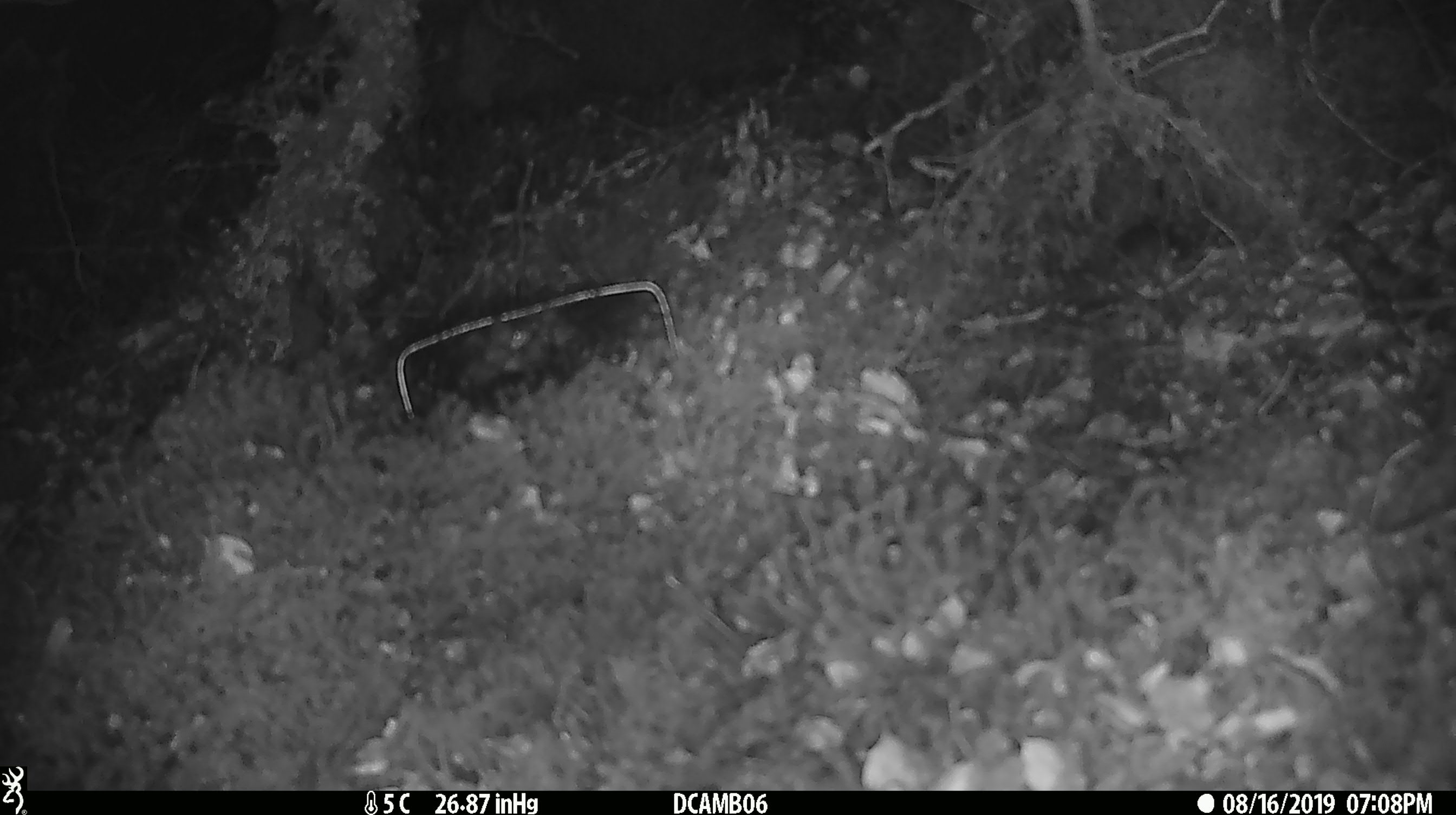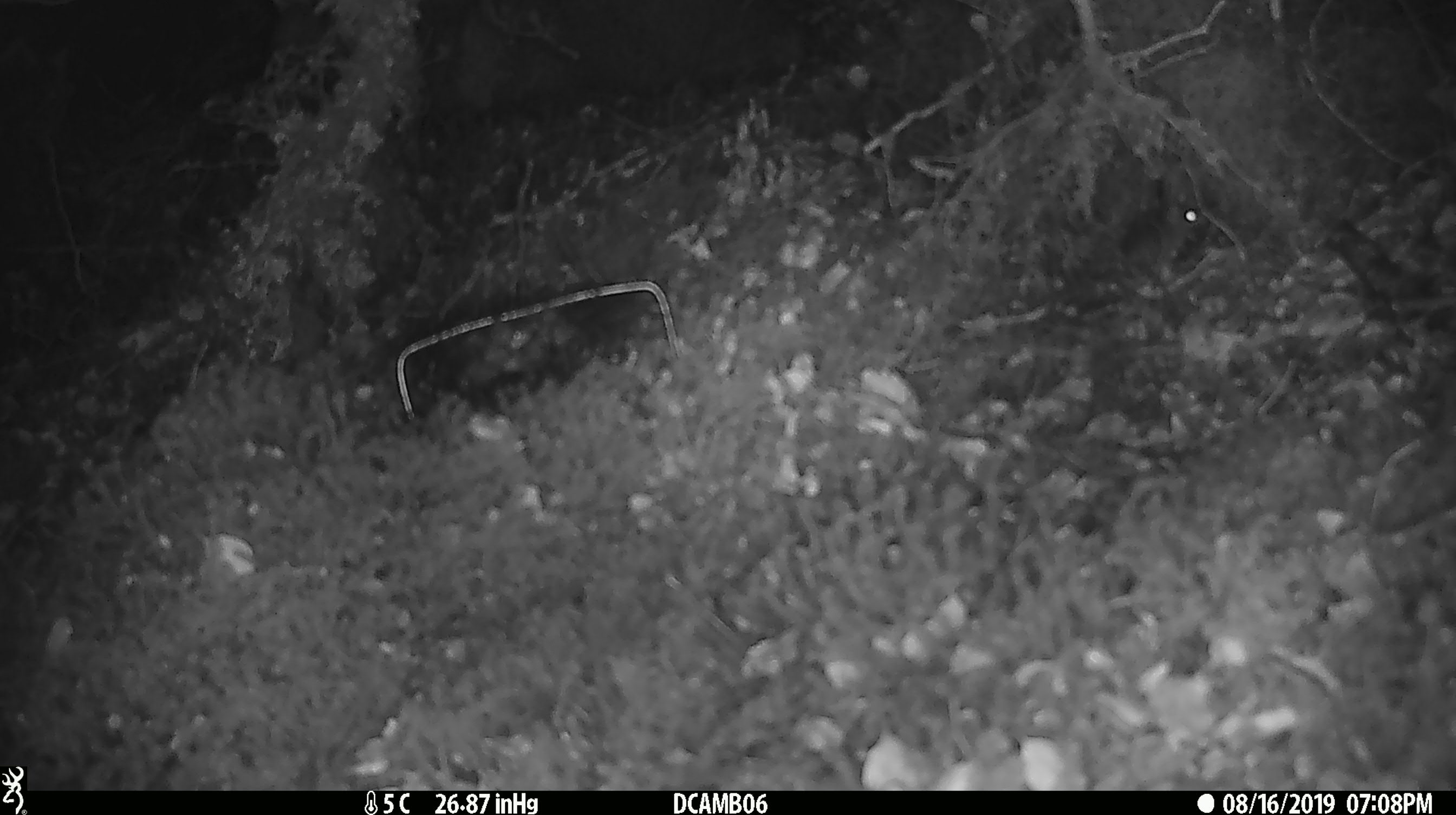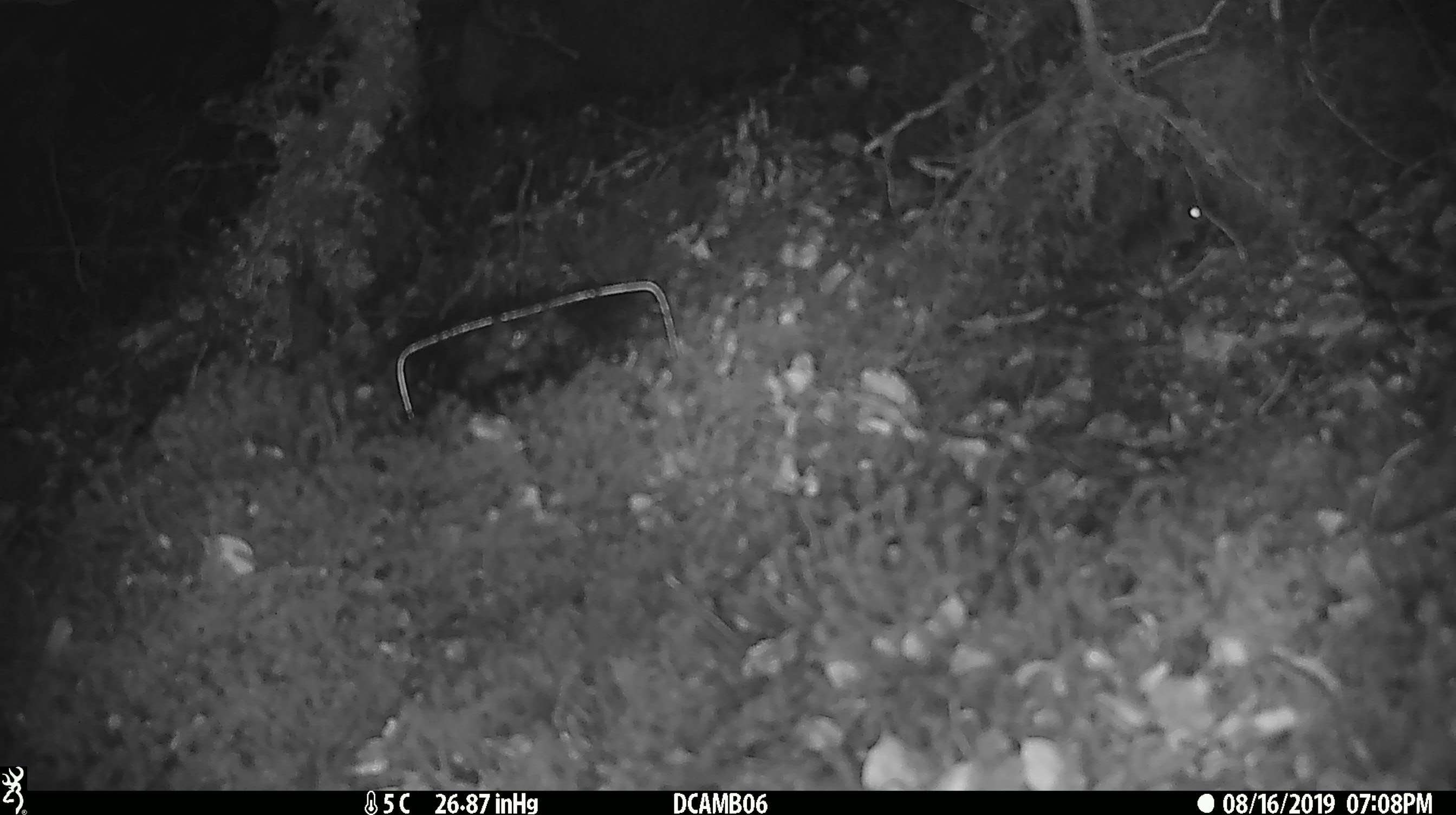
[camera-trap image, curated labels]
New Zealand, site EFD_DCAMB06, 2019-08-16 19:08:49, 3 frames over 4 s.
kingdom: Animalia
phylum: Chordata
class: Mammalia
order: Rodentia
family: Muridae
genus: Mus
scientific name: Mus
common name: mouse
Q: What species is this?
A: Mouse (Mus).